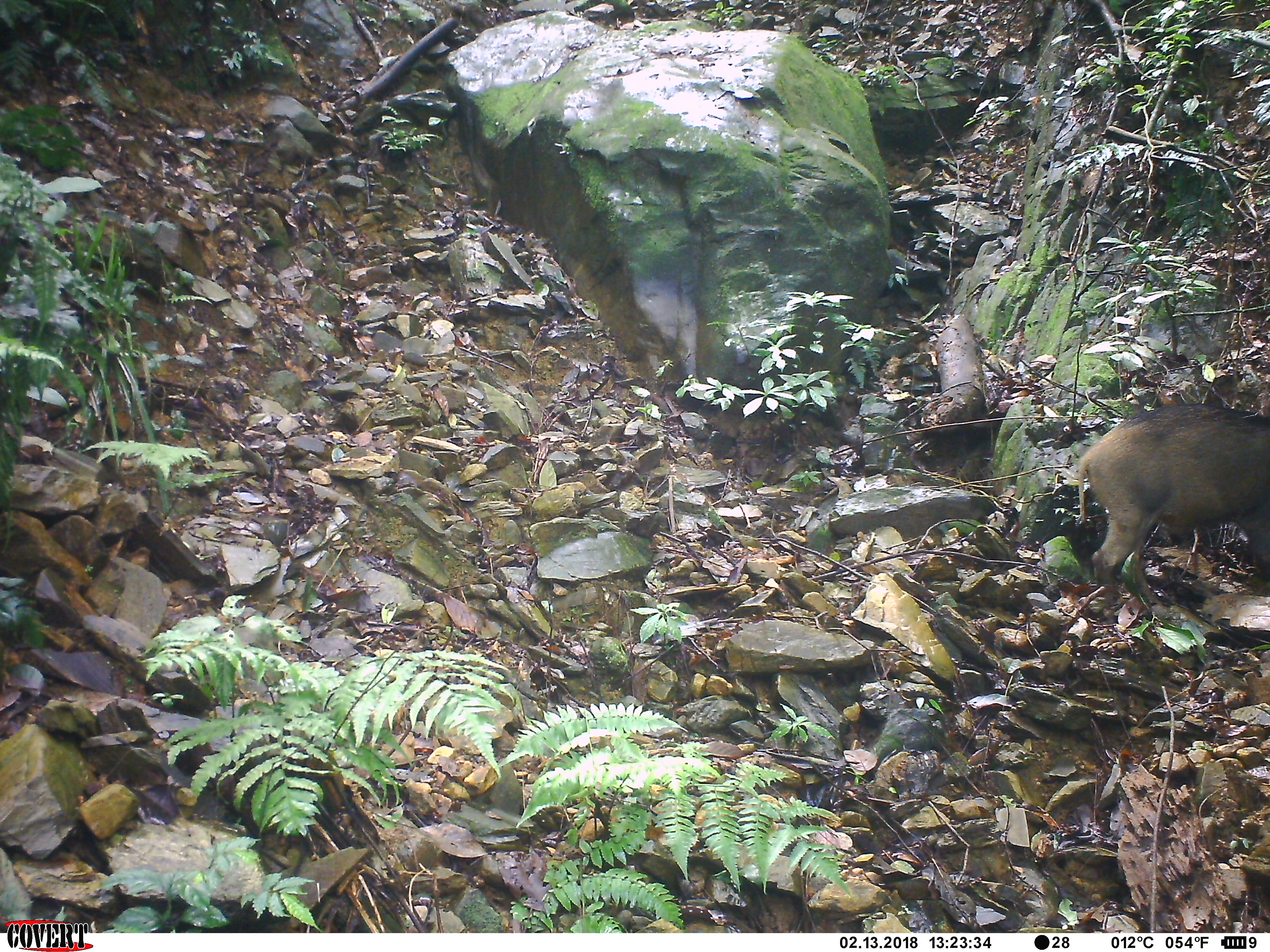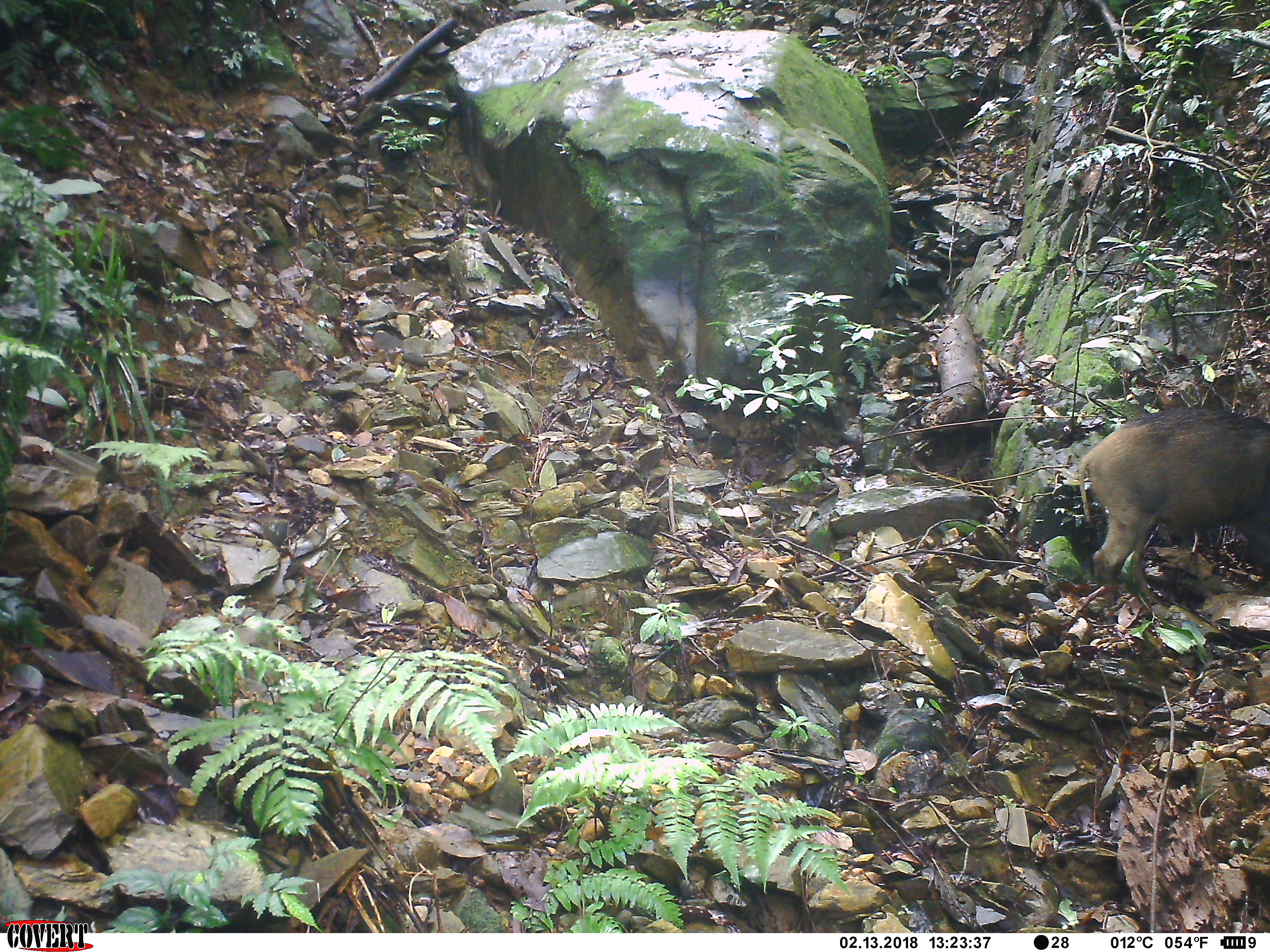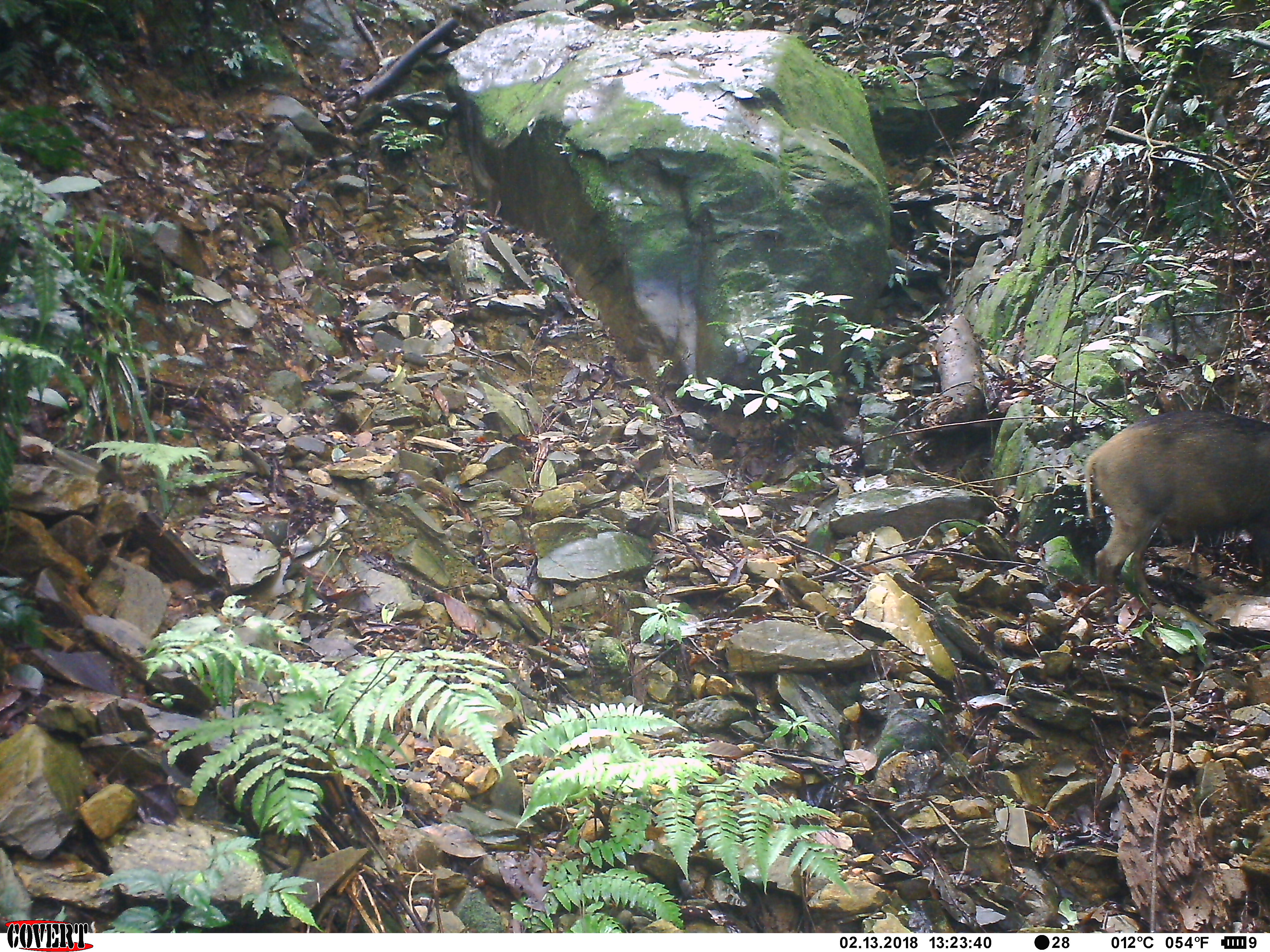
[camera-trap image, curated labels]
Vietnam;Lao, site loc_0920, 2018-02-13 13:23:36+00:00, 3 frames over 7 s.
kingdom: Animalia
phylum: Chordata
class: Mammalia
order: Artiodactyla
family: Suidae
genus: Sus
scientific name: Sus scrofa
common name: eurasian wild pig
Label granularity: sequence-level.